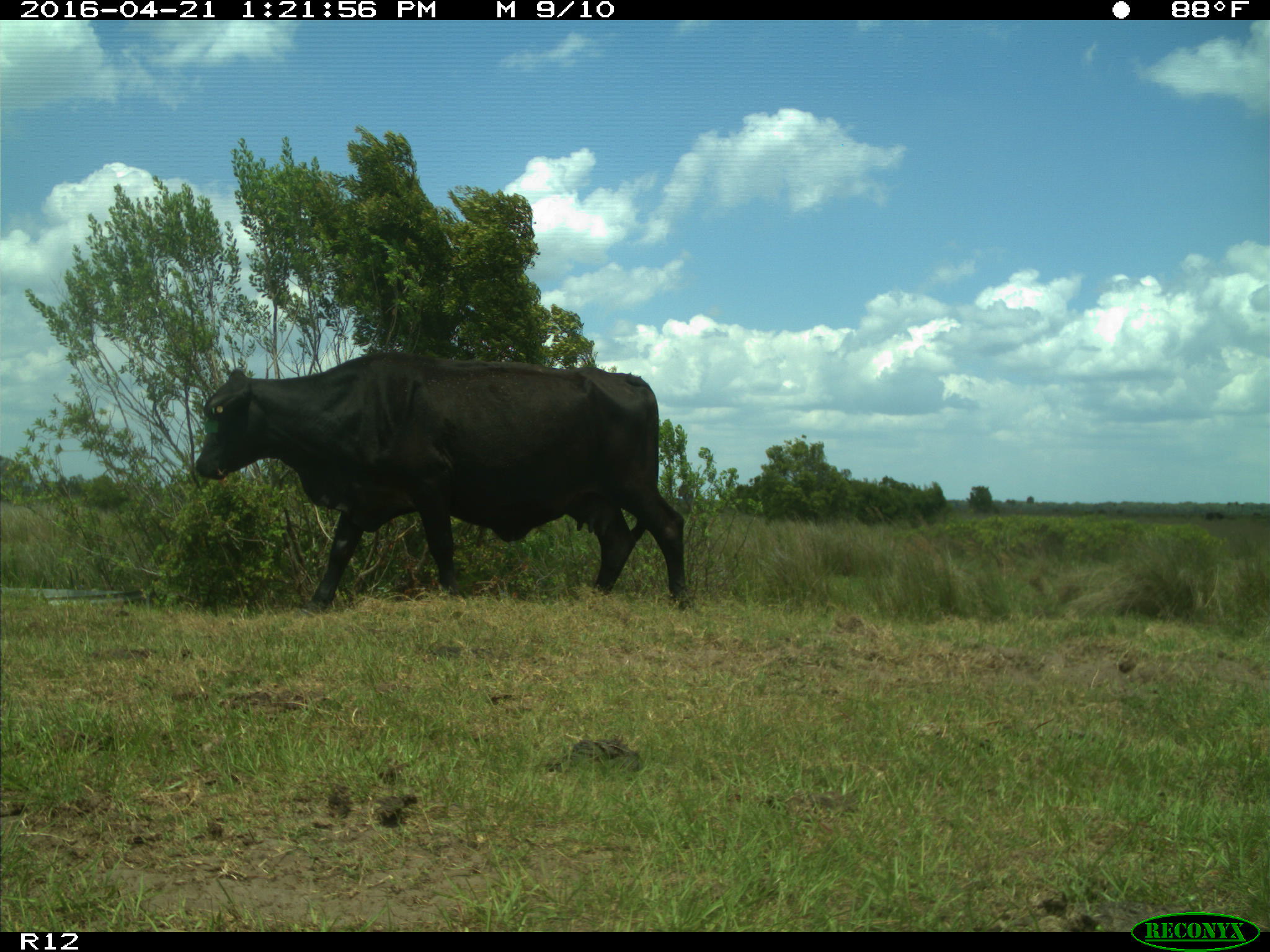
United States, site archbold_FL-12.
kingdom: Animalia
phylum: Chordata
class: Mammalia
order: Artiodactyla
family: Bovidae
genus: Bos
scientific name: Bos taurus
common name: domestic cow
Bos taurus (domestic cow).